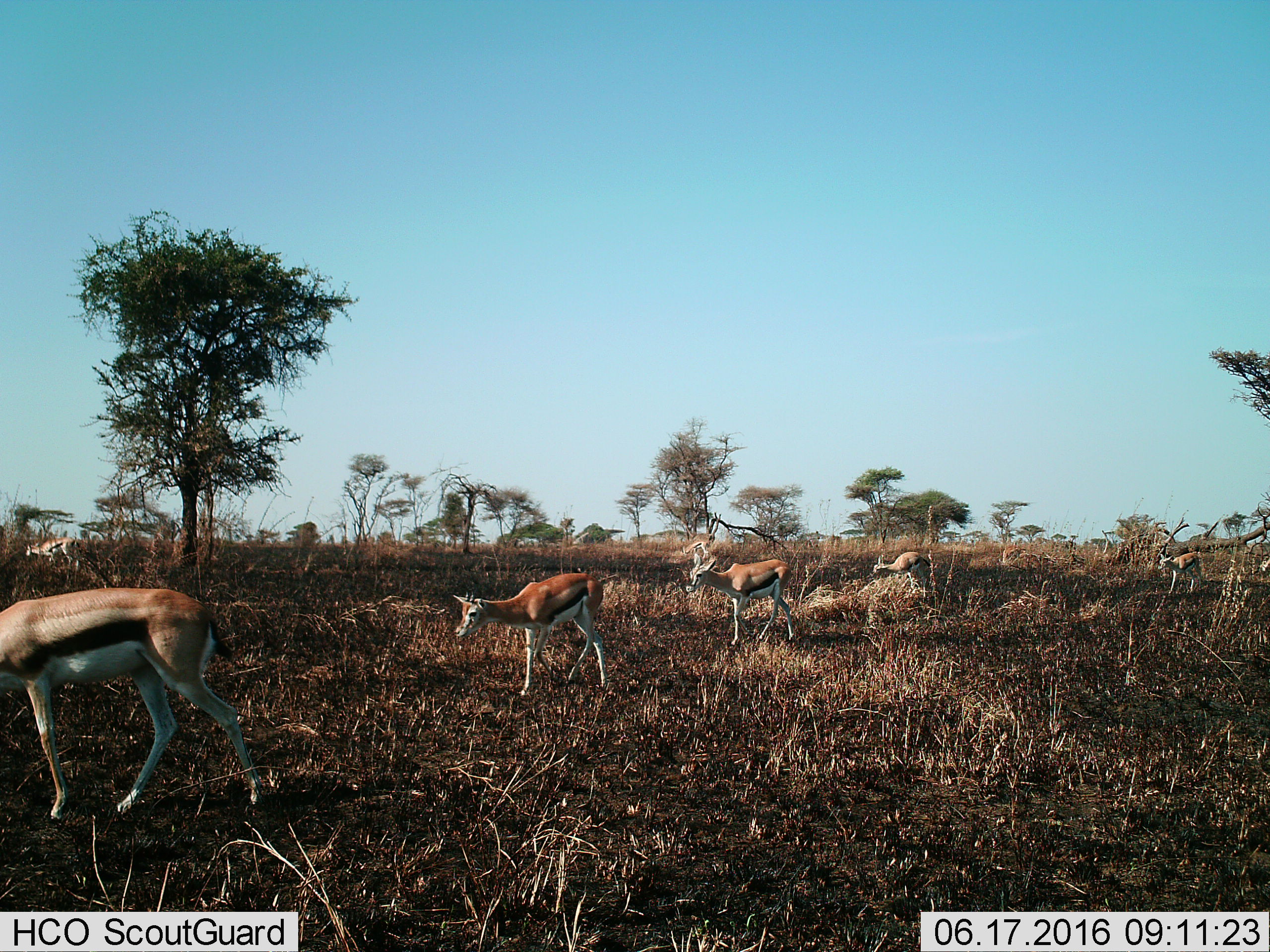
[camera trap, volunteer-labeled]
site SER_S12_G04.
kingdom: Animalia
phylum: Chordata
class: Mammalia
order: Artiodactyla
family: Bovidae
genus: Eudorcas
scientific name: Eudorcas thomsonii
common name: thomson's gazelle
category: gazellethomsons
Gazellethomsons (thomson's gazelle) (Eudorcas thomsonii), count 6. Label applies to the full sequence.